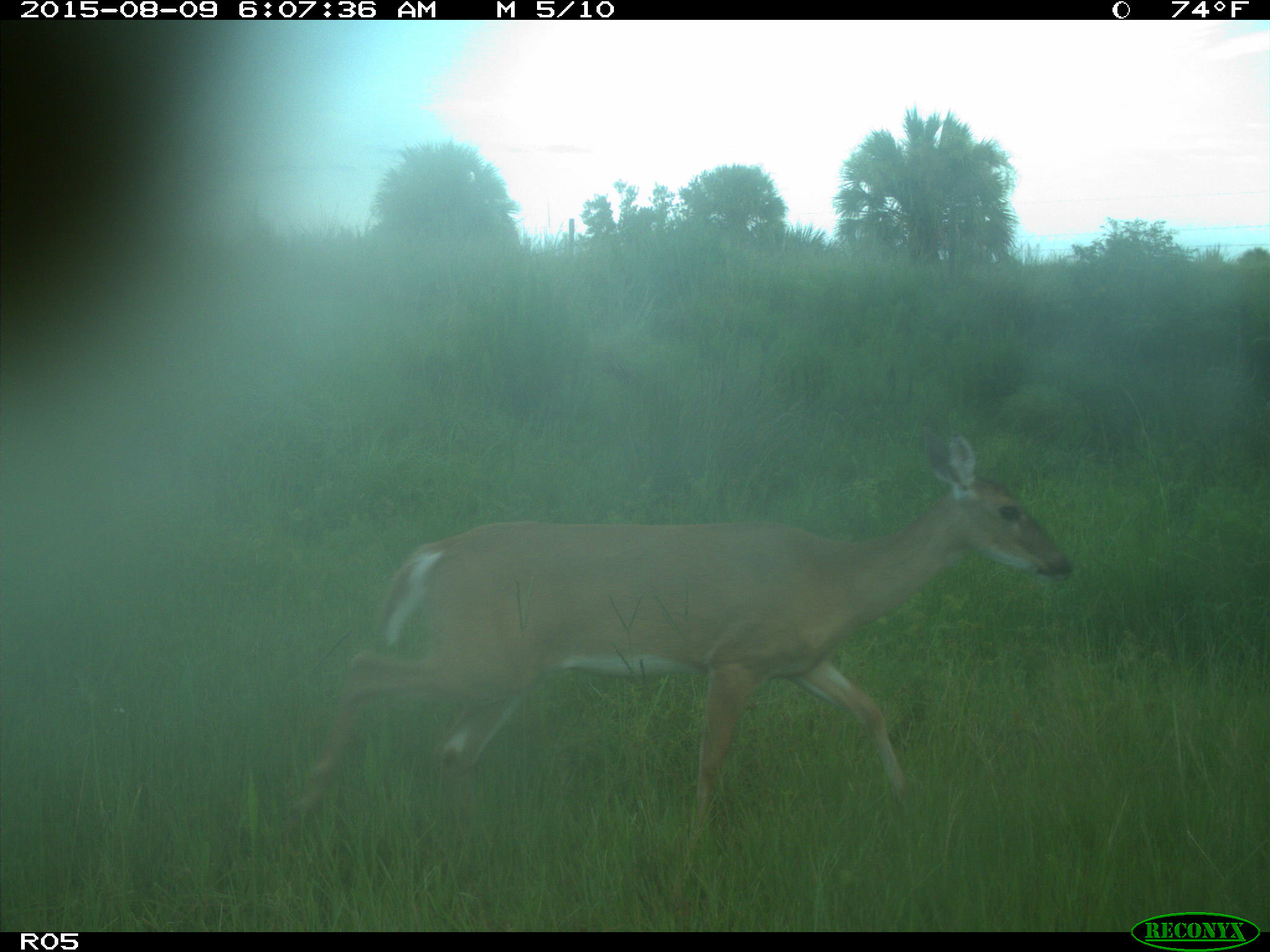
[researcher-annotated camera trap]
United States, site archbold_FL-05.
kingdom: Animalia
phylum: Chordata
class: Mammalia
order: Artiodactyla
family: Cervidae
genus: Odocoileus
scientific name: Odocoileus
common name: deer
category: unidentified deer